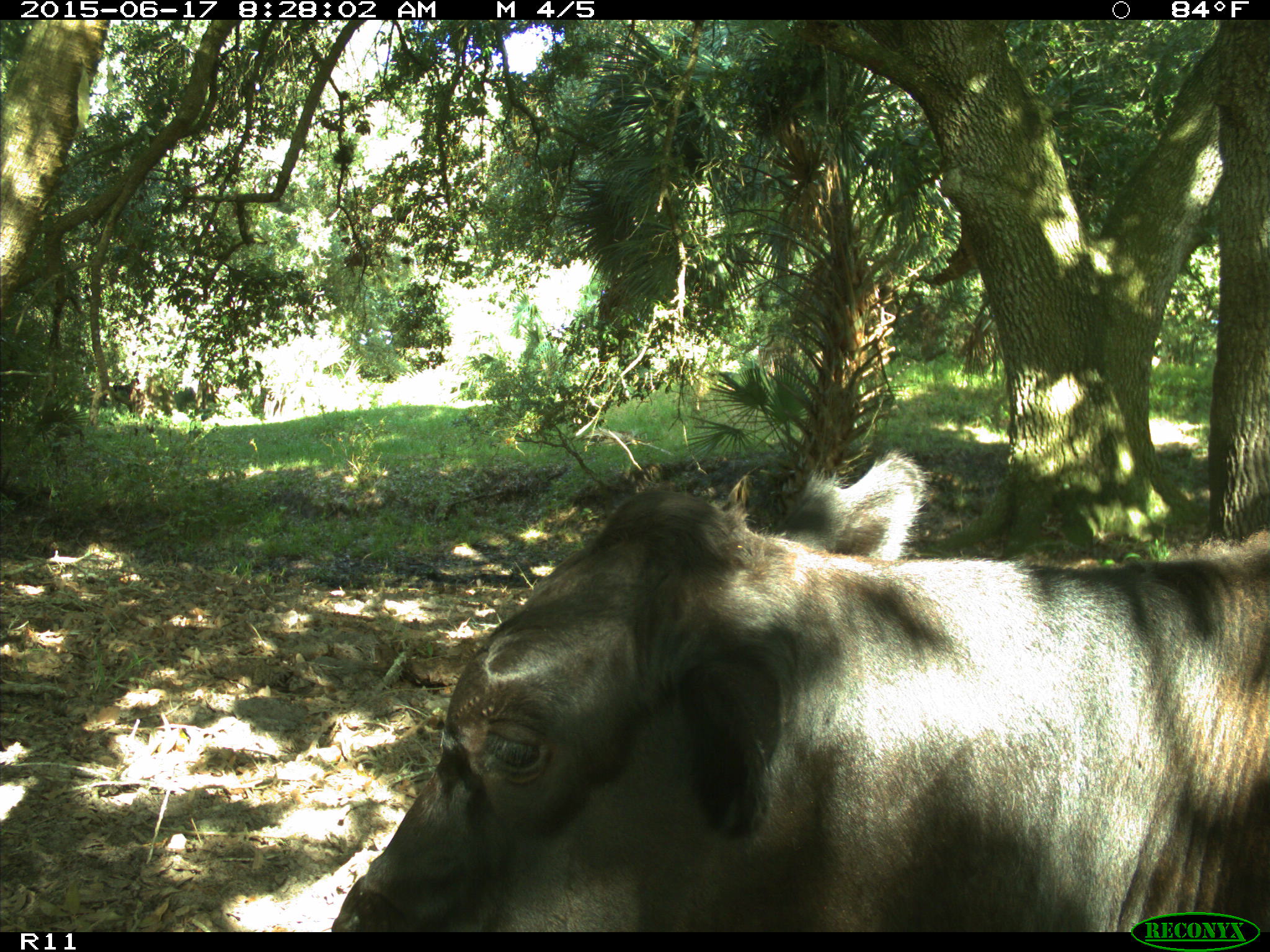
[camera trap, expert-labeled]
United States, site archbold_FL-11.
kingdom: Animalia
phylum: Chordata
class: Mammalia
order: Artiodactyla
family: Bovidae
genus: Bos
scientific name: Bos taurus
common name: domestic cow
Bos taurus (domestic cow).